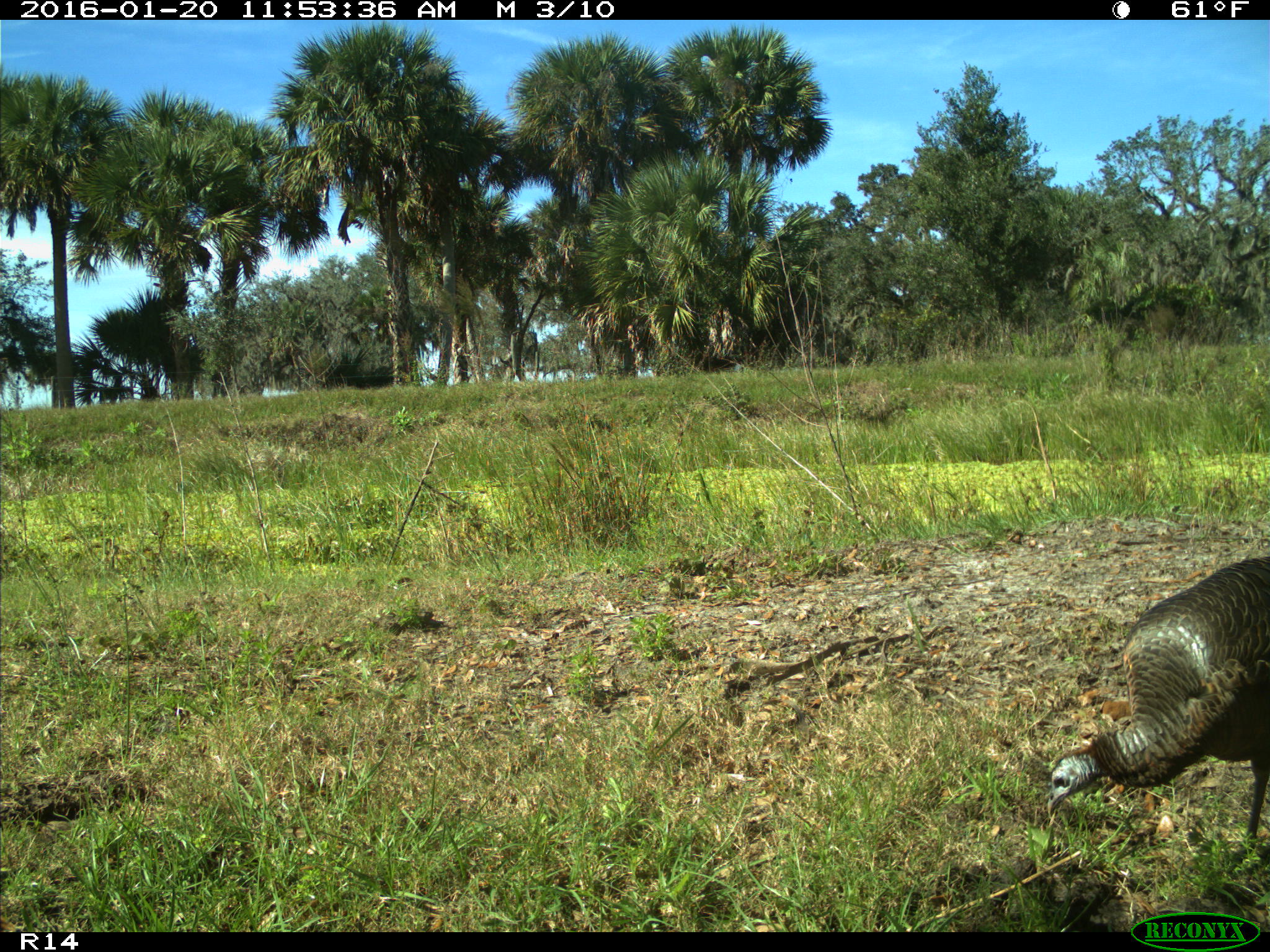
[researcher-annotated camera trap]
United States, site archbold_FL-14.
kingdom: Animalia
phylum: Chordata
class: Aves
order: Galliformes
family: Phasianidae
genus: Meleagris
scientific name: Meleagris gallopavo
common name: wild turkey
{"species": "Meleagris gallopavo (wild turkey)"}